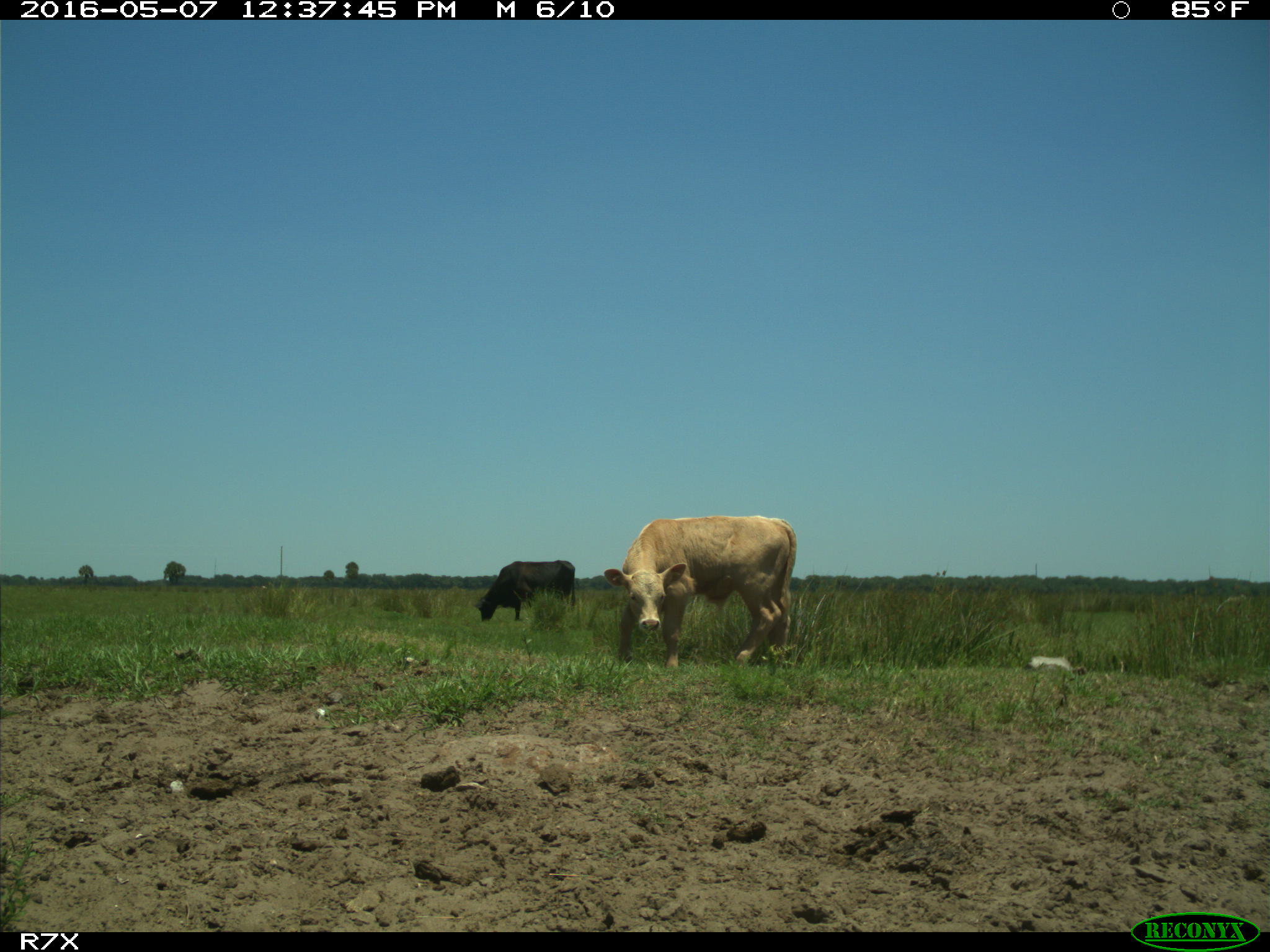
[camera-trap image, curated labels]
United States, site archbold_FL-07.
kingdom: Animalia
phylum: Chordata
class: Mammalia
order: Artiodactyla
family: Bovidae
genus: Bos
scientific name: Bos taurus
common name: domestic cow